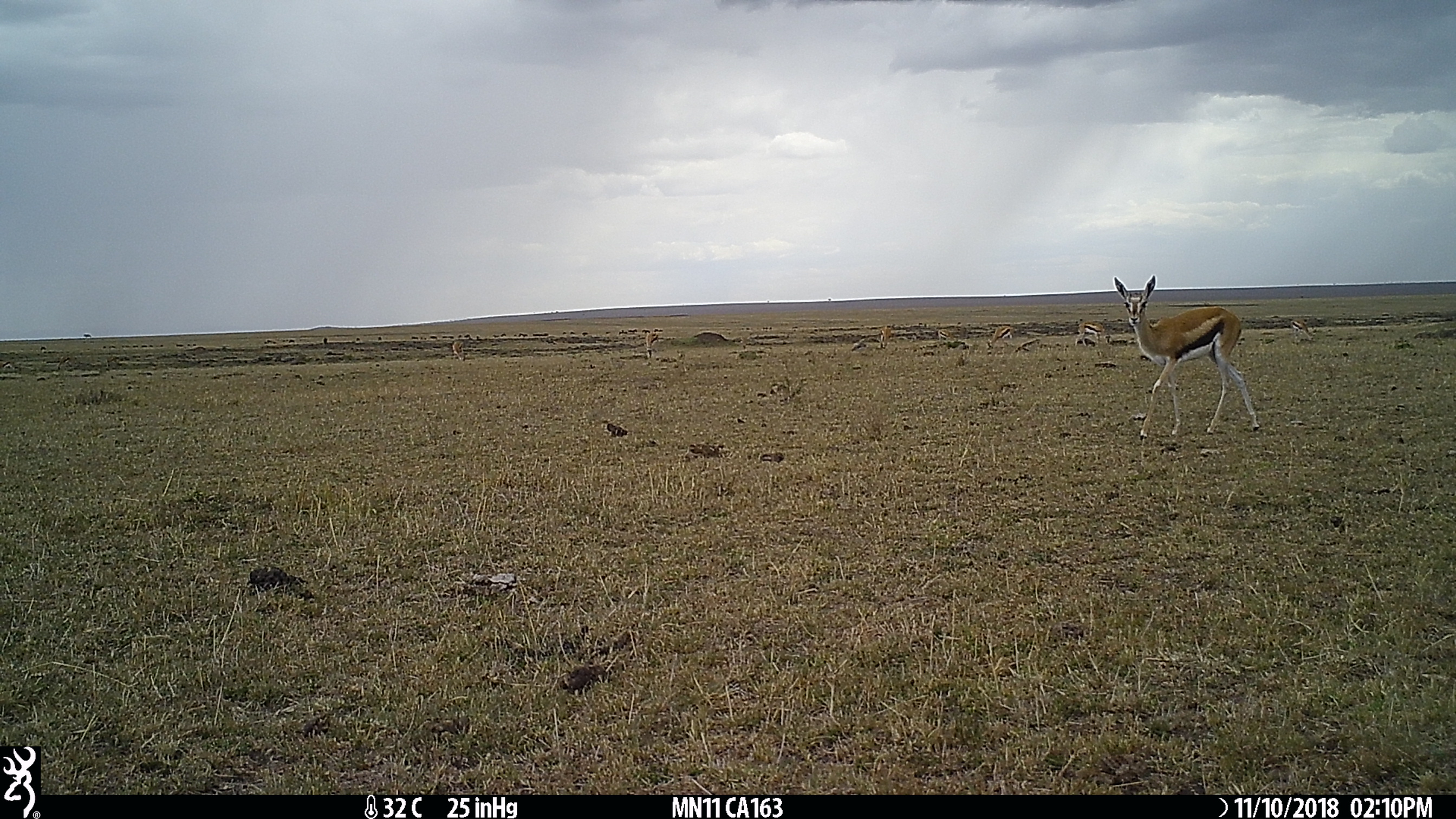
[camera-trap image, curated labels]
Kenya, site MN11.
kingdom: Animalia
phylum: Chordata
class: Mammalia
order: Artiodactyla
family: Bovidae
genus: Eudorcas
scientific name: Eudorcas thomsonii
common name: thomon's gazelle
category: gazelle thomsons